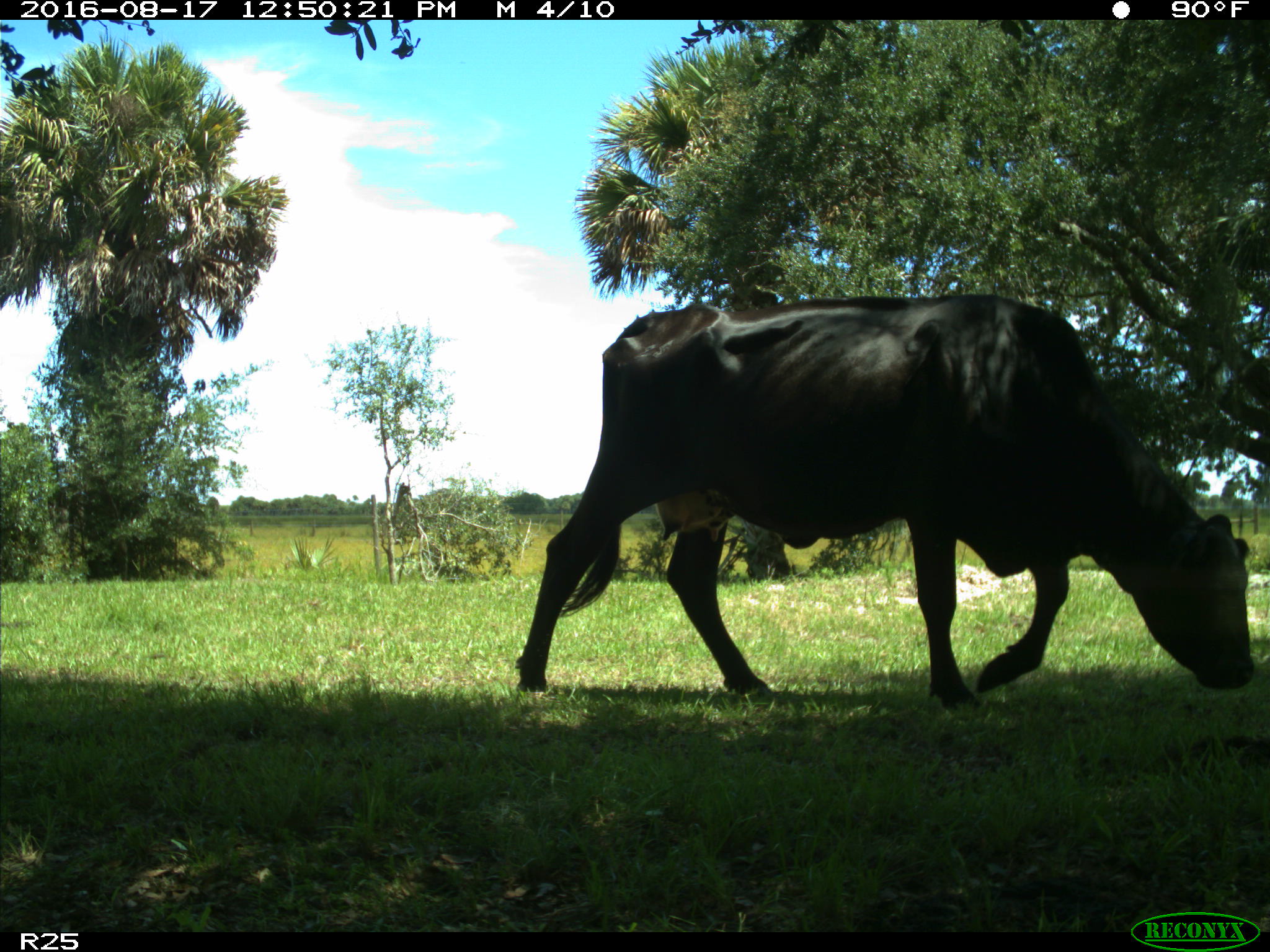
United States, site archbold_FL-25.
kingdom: Animalia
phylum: Chordata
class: Mammalia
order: Artiodactyla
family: Bovidae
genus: Bos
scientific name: Bos taurus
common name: domestic cow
Bos taurus (domestic cow).